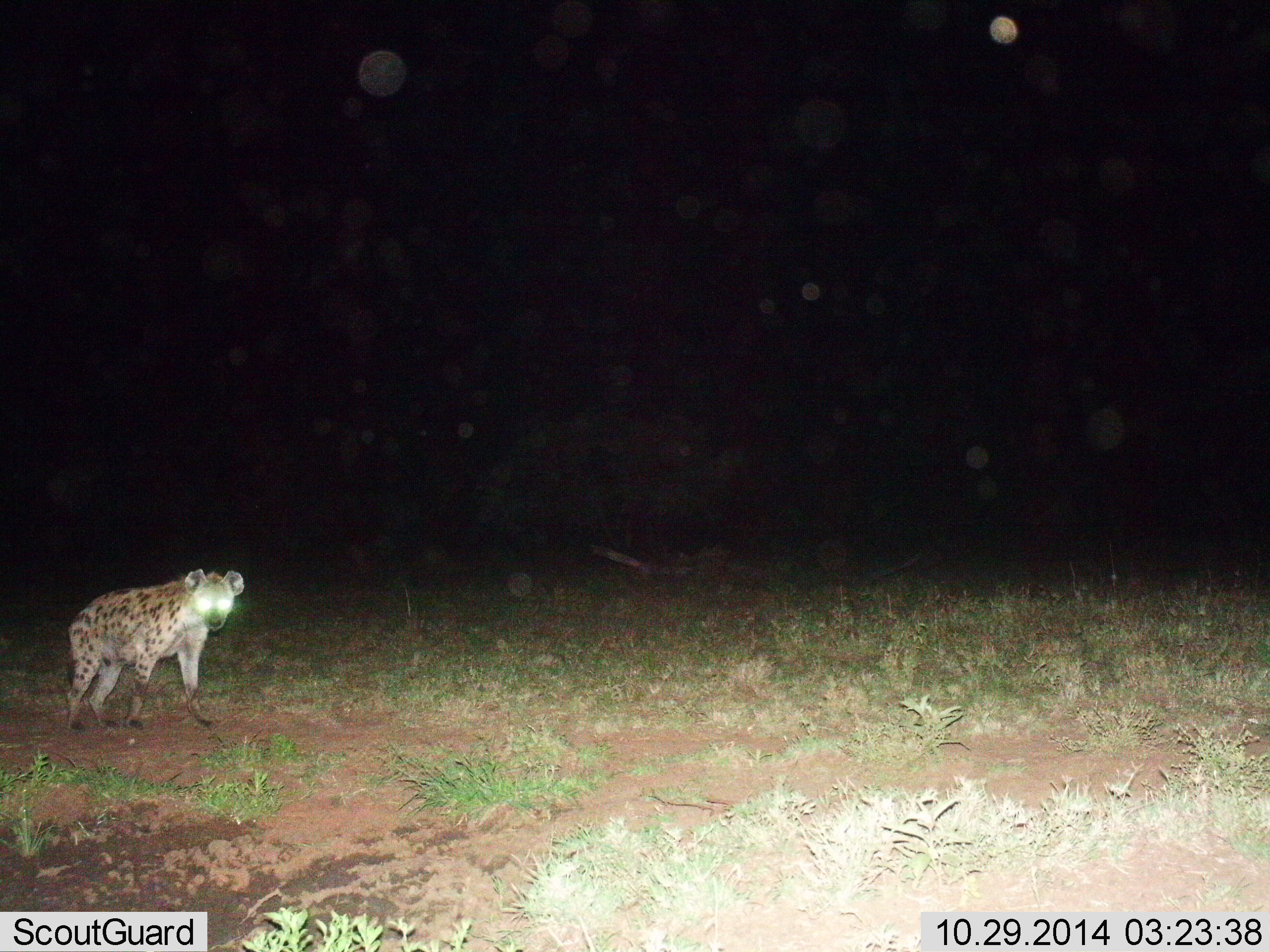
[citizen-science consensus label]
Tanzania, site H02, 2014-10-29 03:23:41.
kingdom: Animalia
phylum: Chordata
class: Mammalia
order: Carnivora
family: Hyaenidae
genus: Crocuta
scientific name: Crocuta crocuta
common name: spotted hyena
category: hyenaspotted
Hyenaspotted (spotted hyena) (Crocuta crocuta), count 1. Behavior (volunteer vote fractions): standing 70%, resting 0%, moving 50%, interacting 0%. Young present (vote fraction): 0%. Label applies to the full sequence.